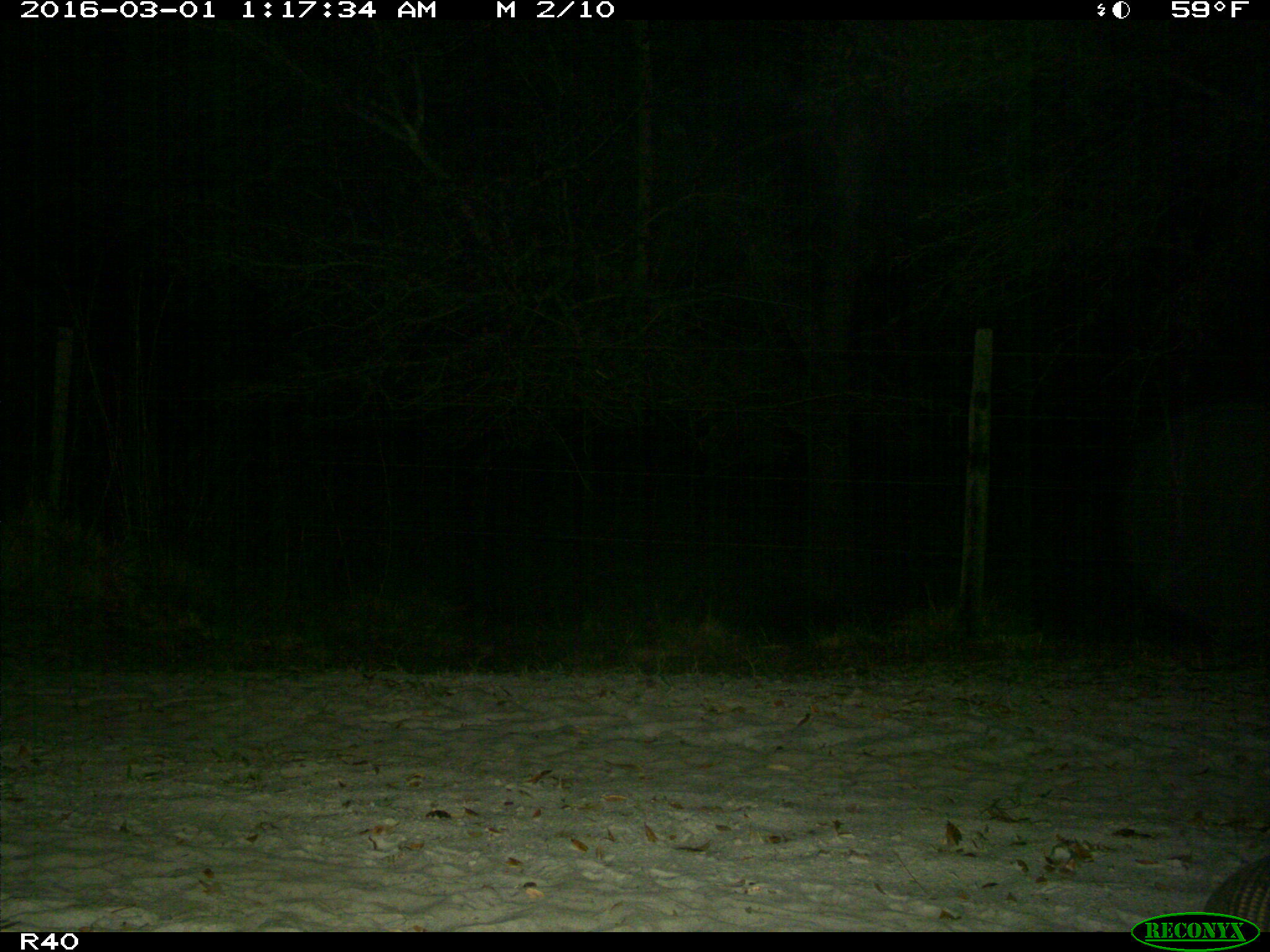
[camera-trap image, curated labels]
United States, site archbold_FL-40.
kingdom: Animalia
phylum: Chordata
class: Mammalia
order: Cingulata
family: Dasypodidae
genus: Dasypus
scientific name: Dasypus novemcinctus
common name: nine-banded armadillo